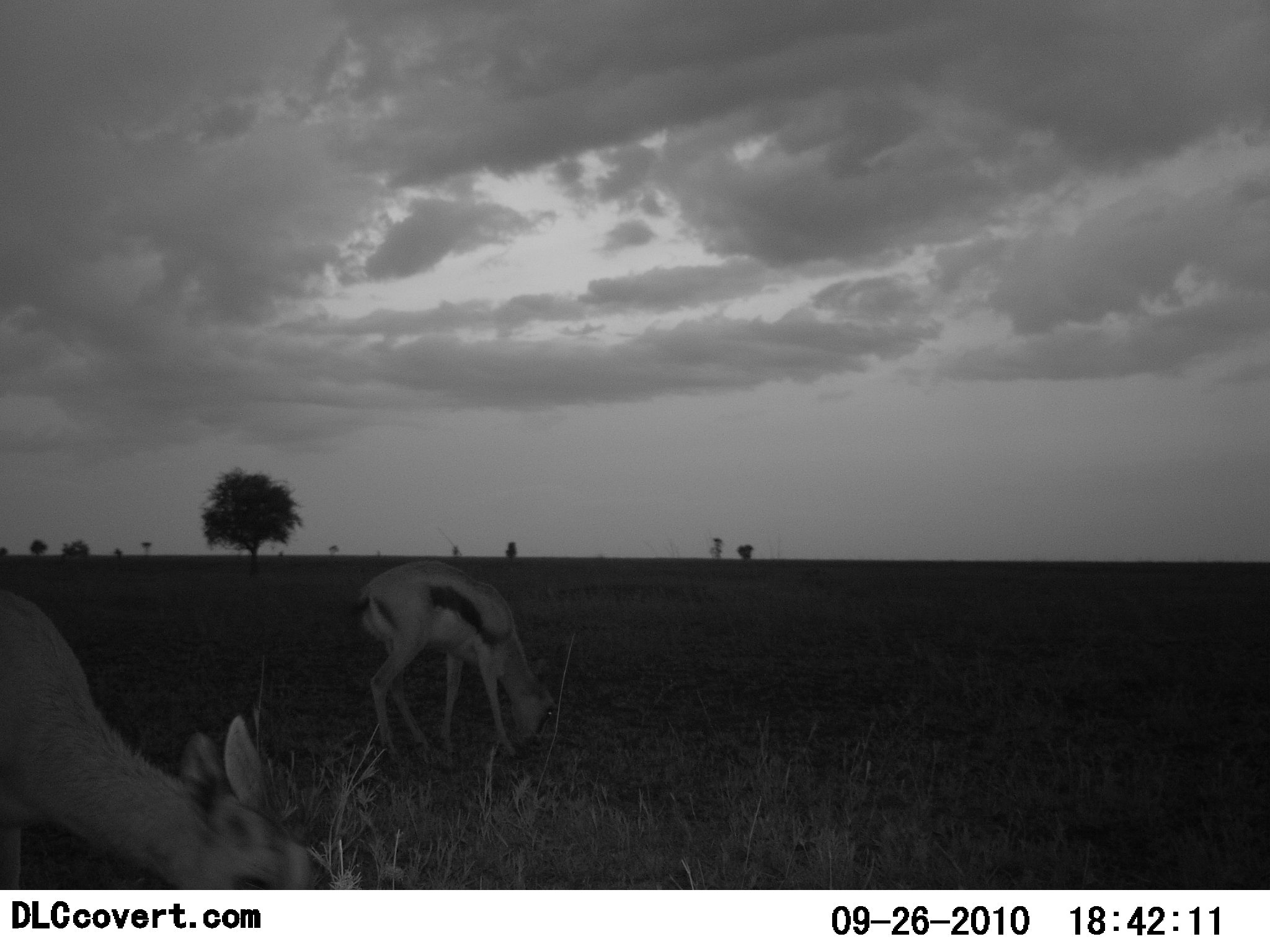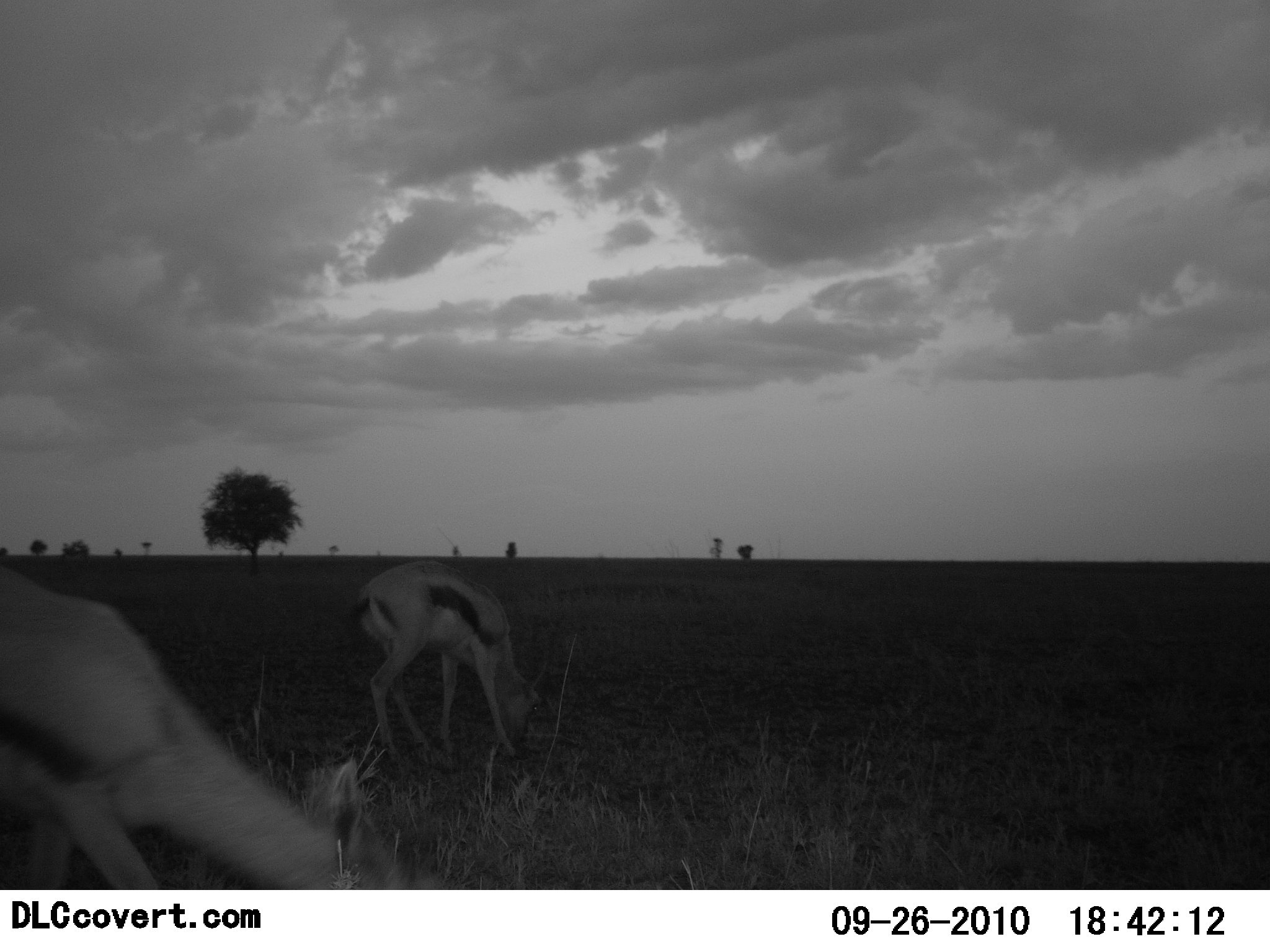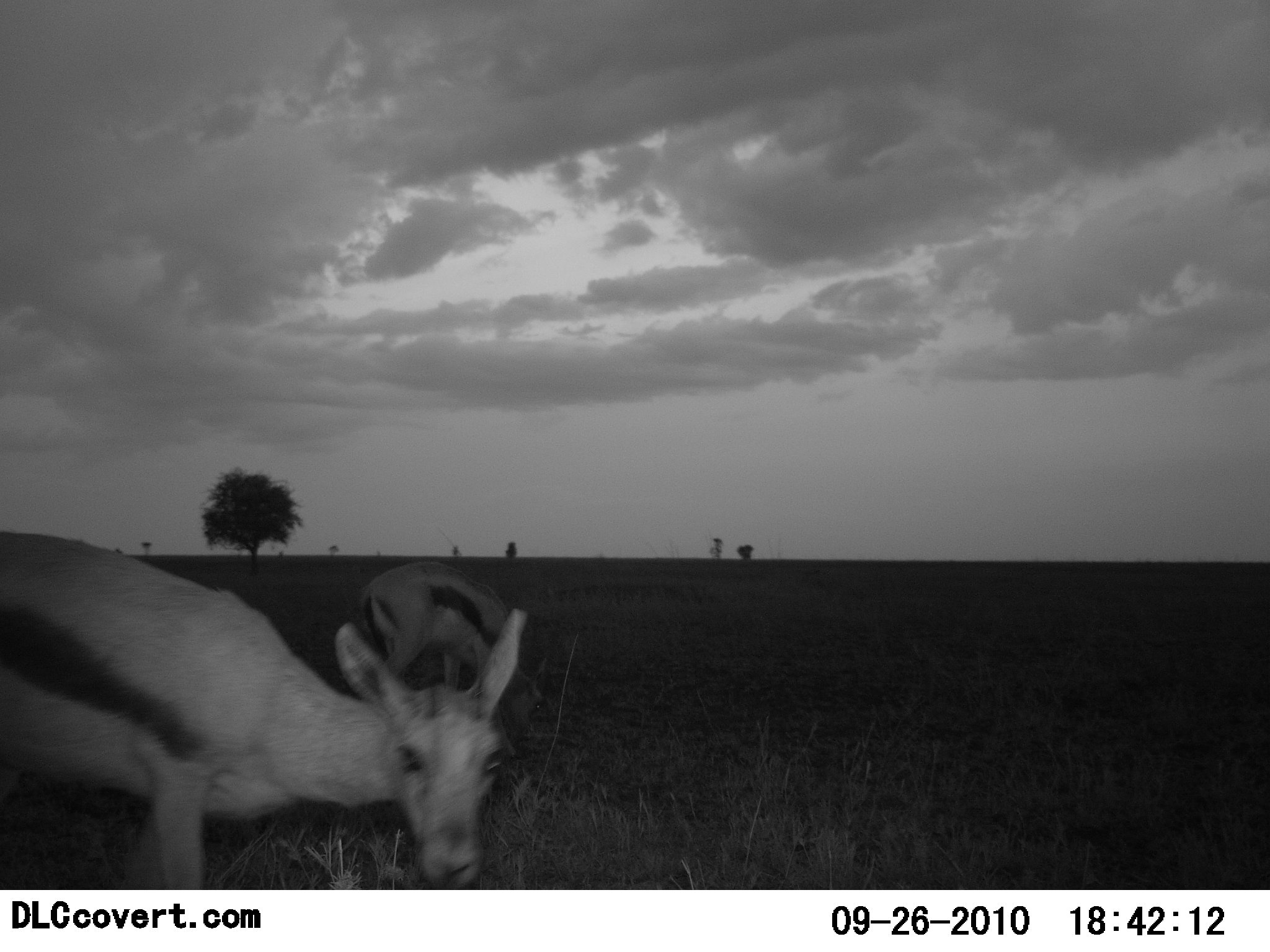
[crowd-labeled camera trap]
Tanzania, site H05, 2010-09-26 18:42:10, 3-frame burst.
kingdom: Animalia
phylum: Chordata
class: Mammalia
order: Artiodactyla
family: Bovidae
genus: Eudorcas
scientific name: Eudorcas thomsonii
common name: thomson's gazelle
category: gazellethomsons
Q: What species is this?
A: Gazellethomsons (thomson's gazelle) (Eudorcas thomsonii).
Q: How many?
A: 2.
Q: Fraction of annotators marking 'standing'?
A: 6%.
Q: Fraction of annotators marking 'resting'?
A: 0%.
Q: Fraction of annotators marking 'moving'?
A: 17%.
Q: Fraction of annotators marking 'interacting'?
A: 0%.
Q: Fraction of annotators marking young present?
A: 0%.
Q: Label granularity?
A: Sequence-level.